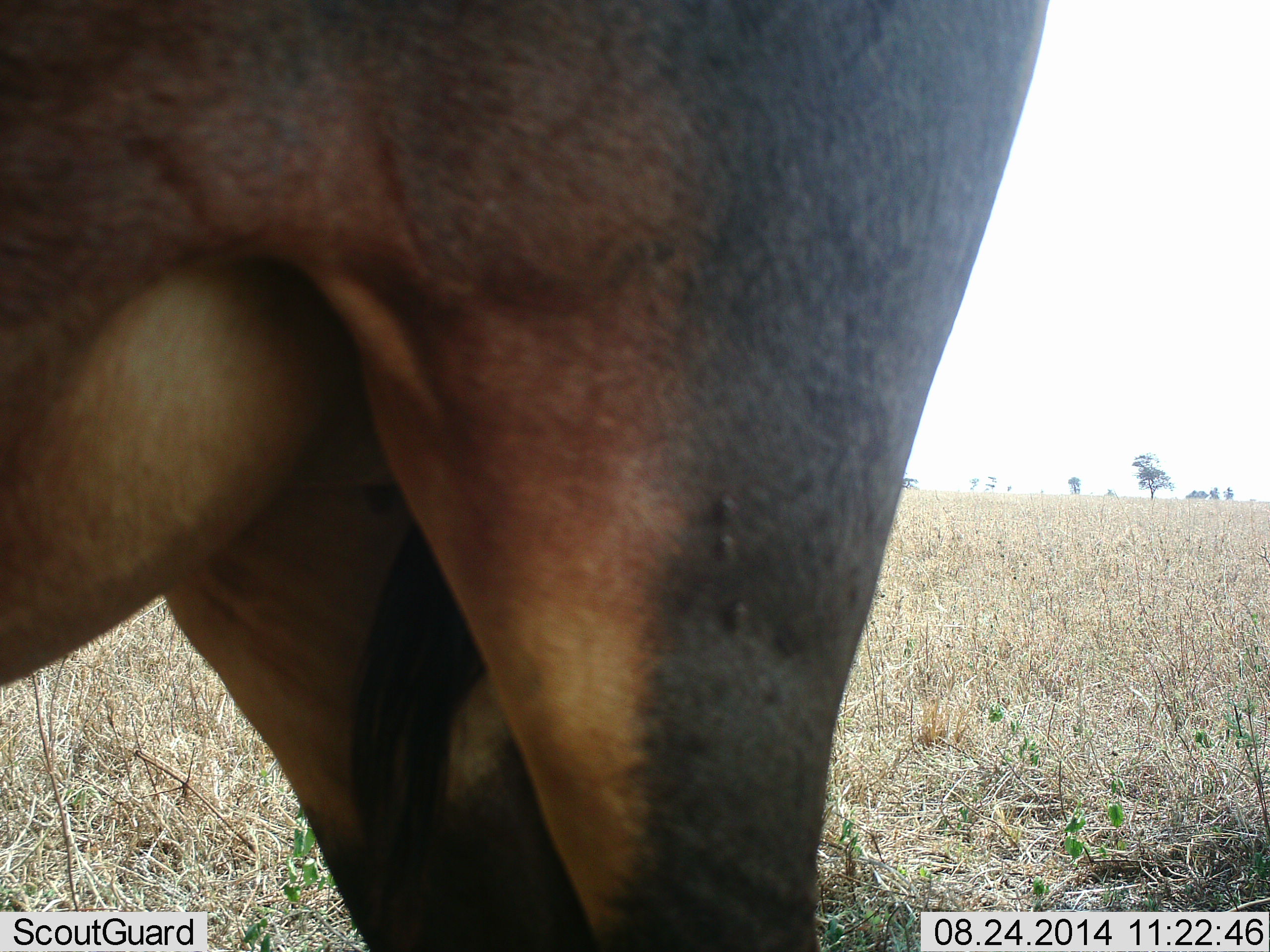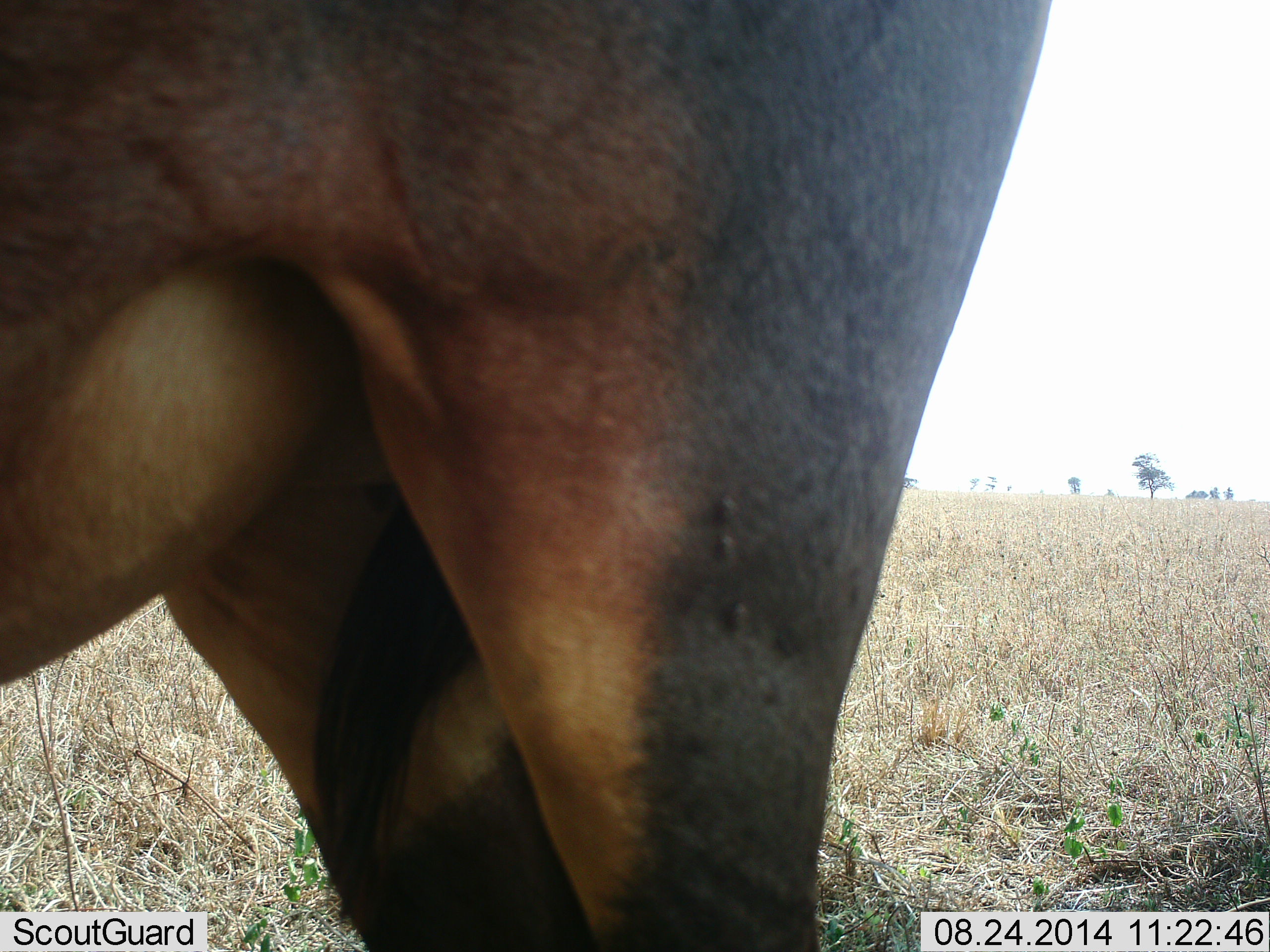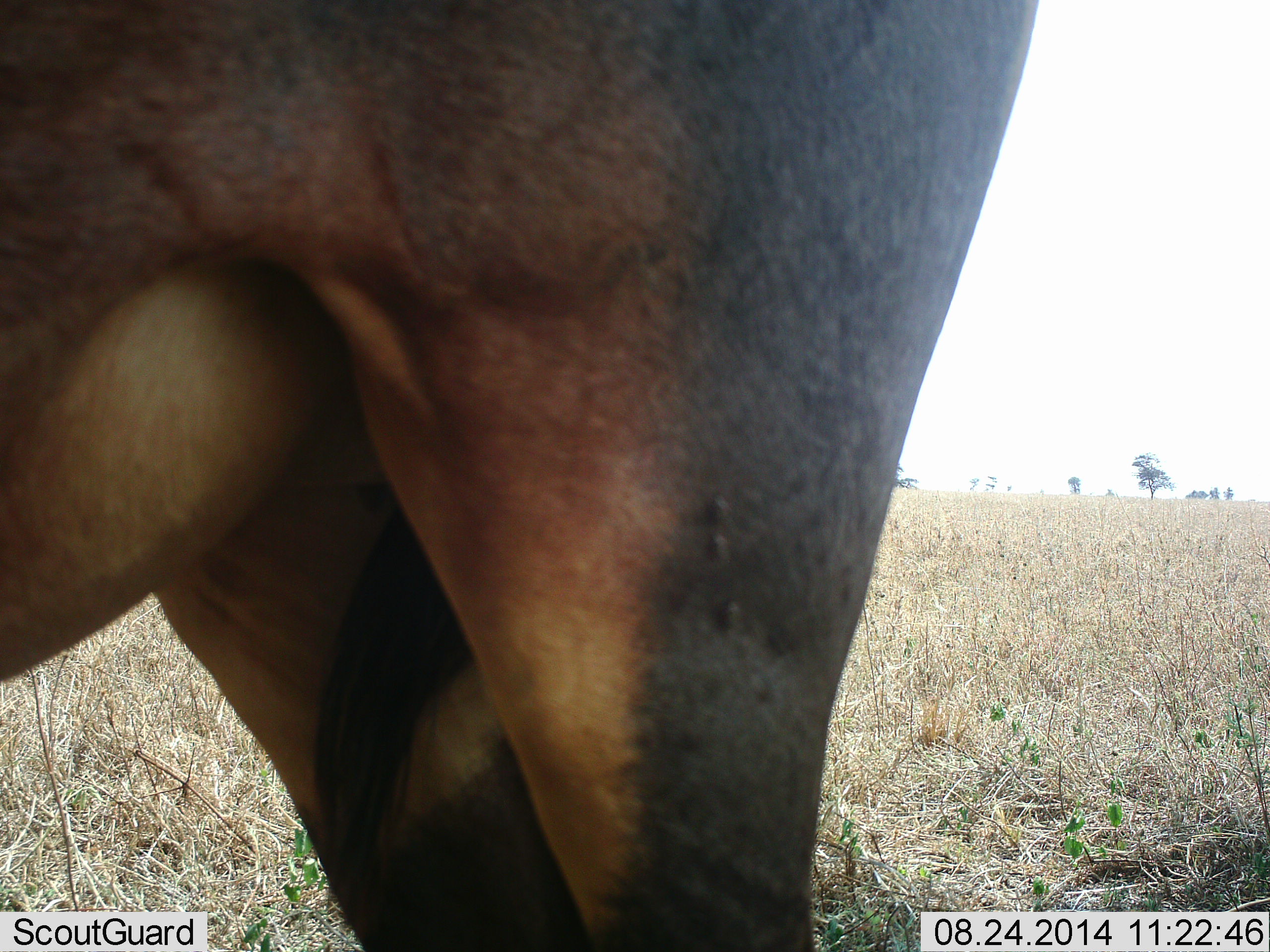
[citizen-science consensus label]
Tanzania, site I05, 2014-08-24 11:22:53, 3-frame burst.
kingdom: Animalia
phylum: Chordata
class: Mammalia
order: Artiodactyla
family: Bovidae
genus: Damaliscus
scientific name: Damaliscus lunatus jimela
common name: topi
Topi (Damaliscus lunatus jimela), count 1. Behavior (volunteer vote fractions): standing 90%, resting 10%, moving 0%, interacting 0%. Young present (vote fraction): 0%. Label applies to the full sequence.